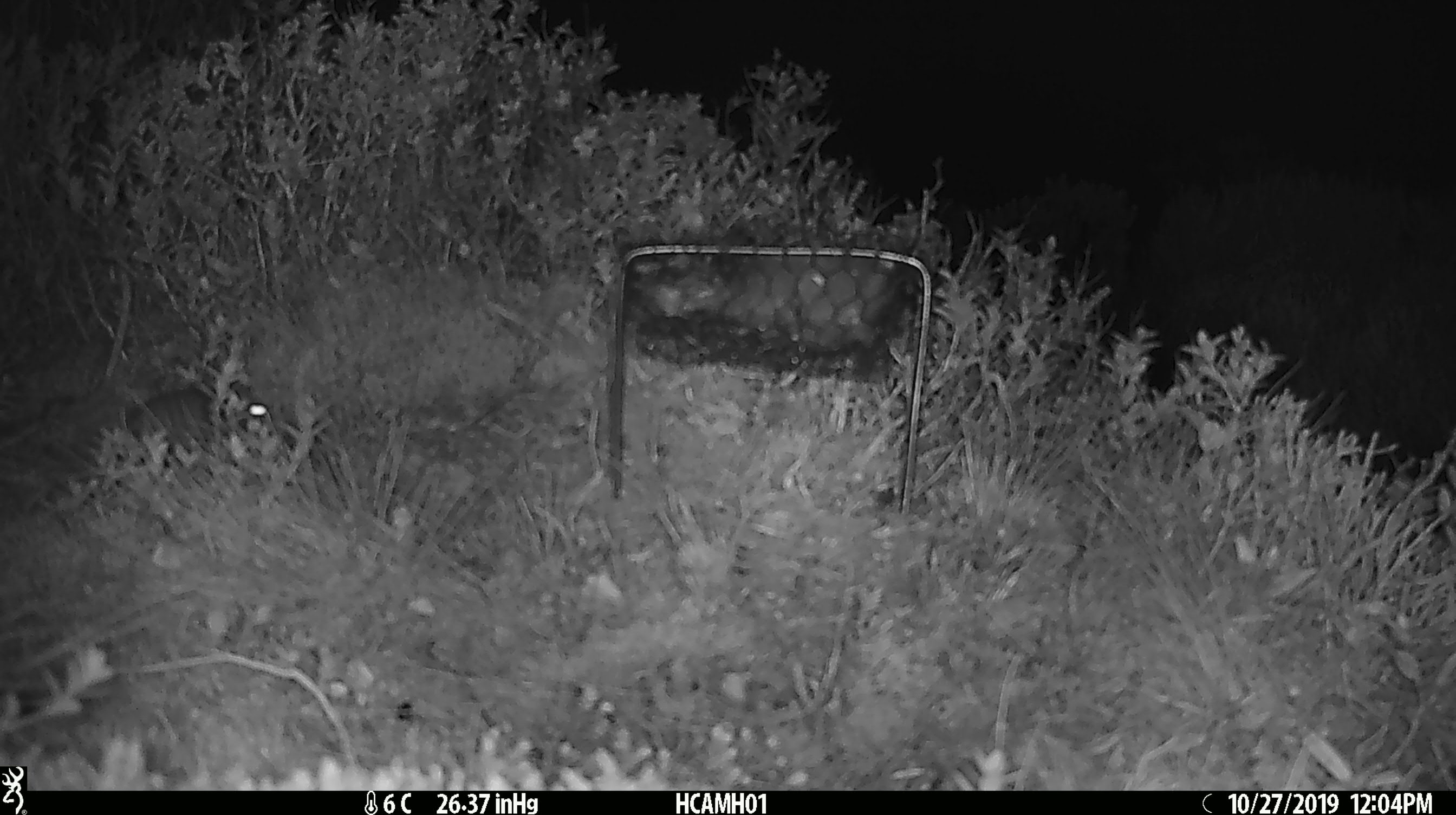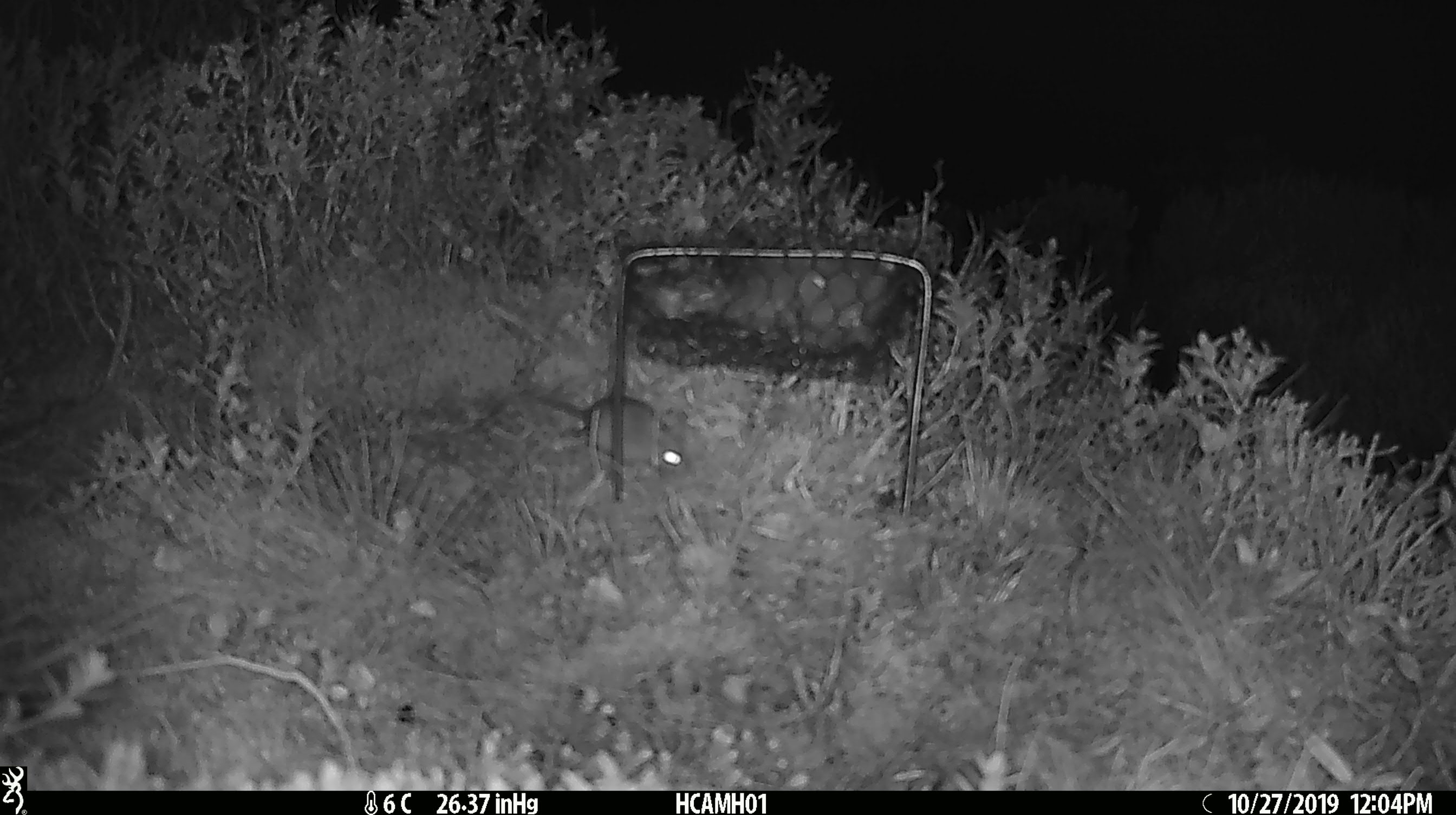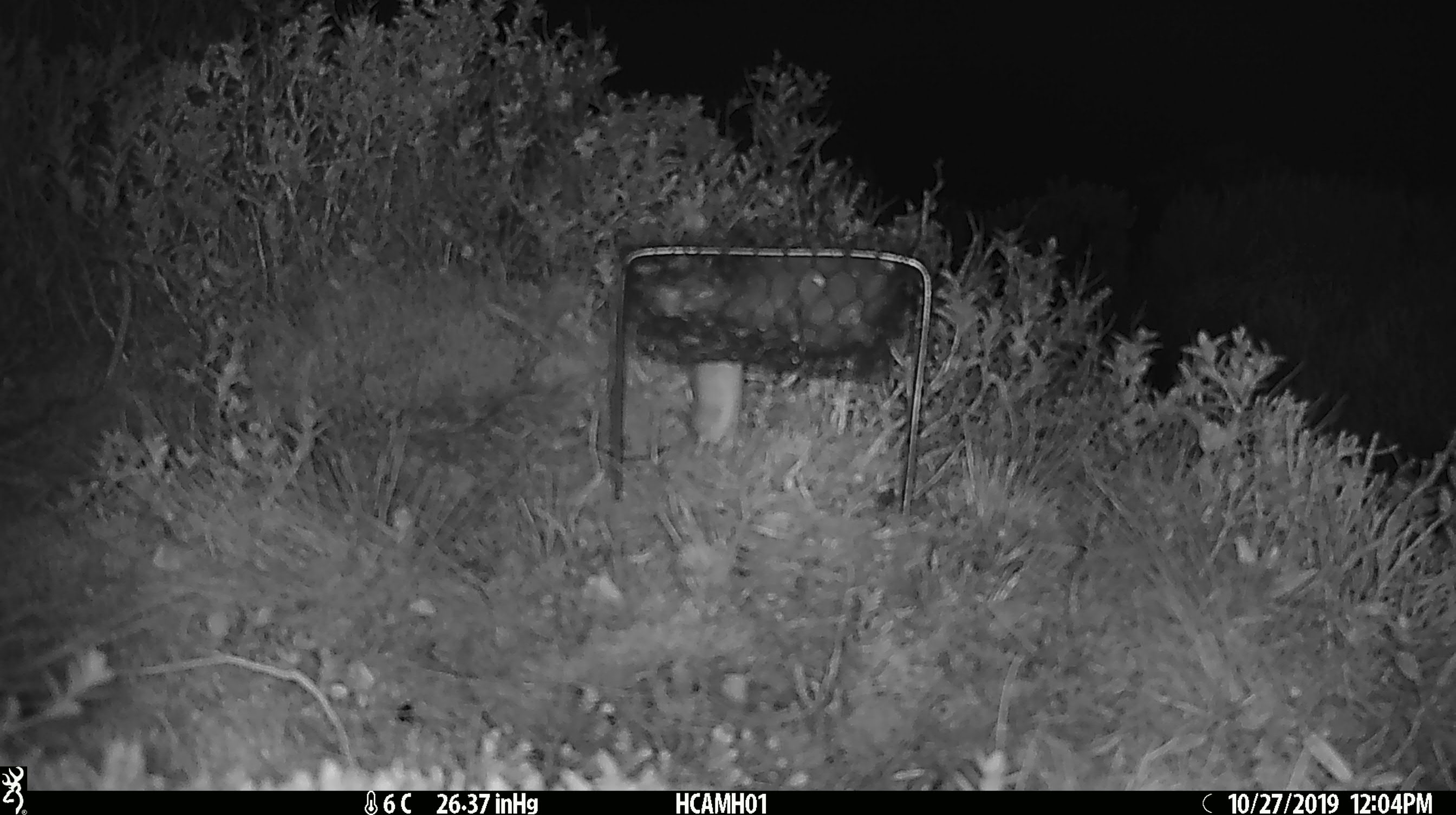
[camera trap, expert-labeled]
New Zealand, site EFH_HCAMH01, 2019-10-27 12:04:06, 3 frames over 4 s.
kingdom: Animalia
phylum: Chordata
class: Mammalia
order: Rodentia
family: Muridae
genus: Mus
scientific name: Mus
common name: mouse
Mouse (Mus).